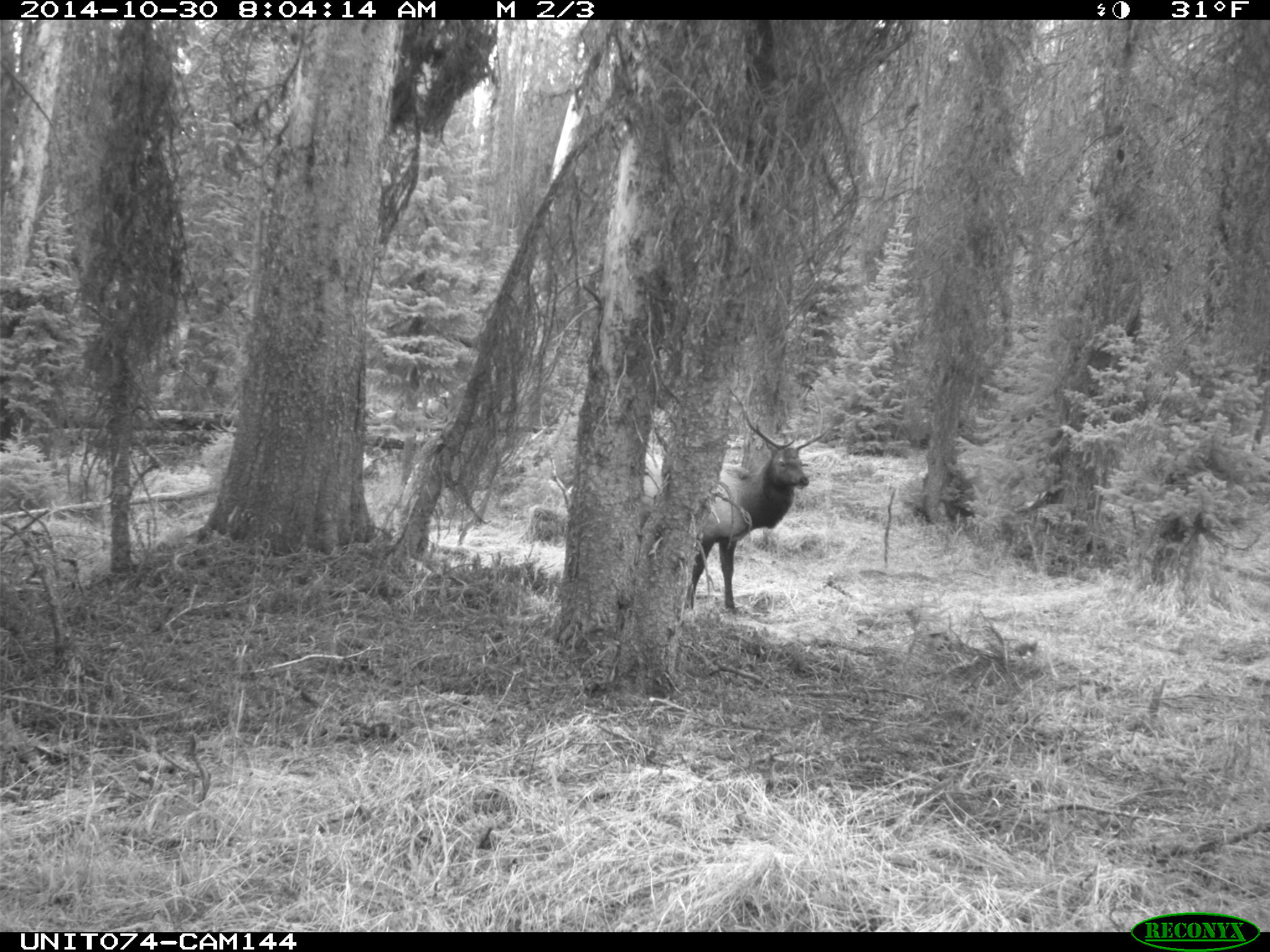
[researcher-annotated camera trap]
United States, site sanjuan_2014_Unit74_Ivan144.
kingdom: Animalia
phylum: Chordata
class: Mammalia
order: Artiodactyla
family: Cervidae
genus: Cervus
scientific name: Cervus elaphus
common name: red deer